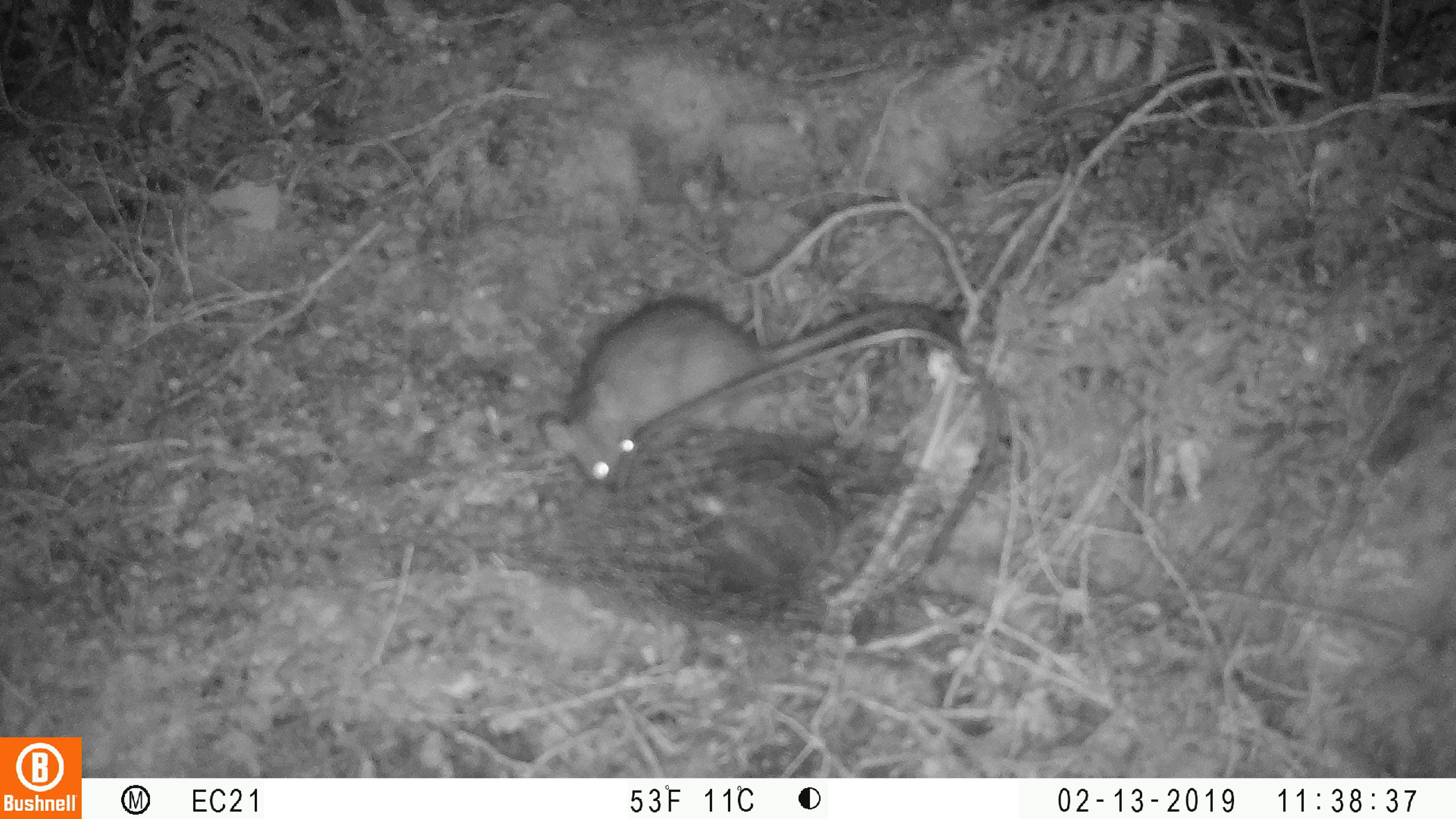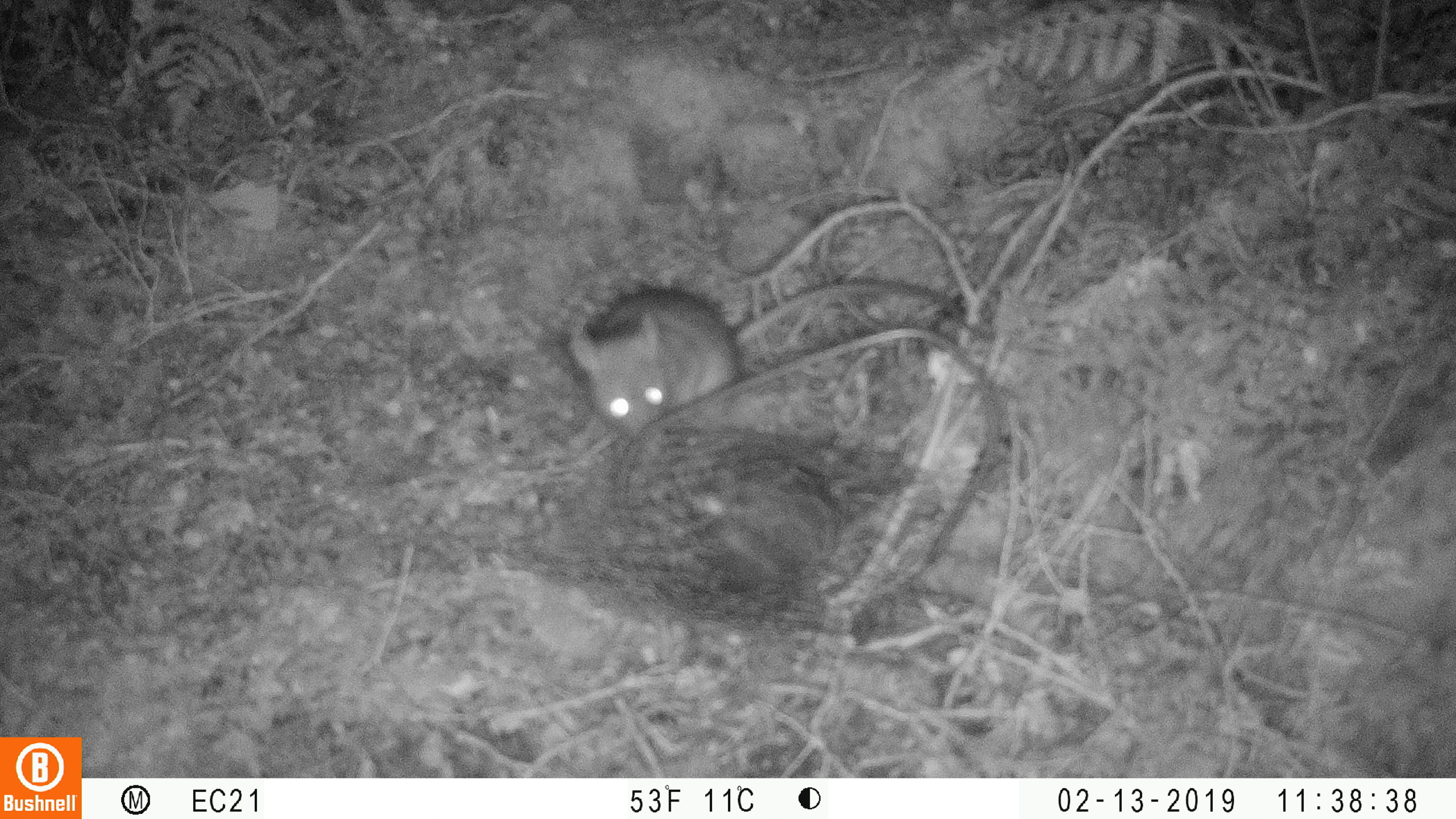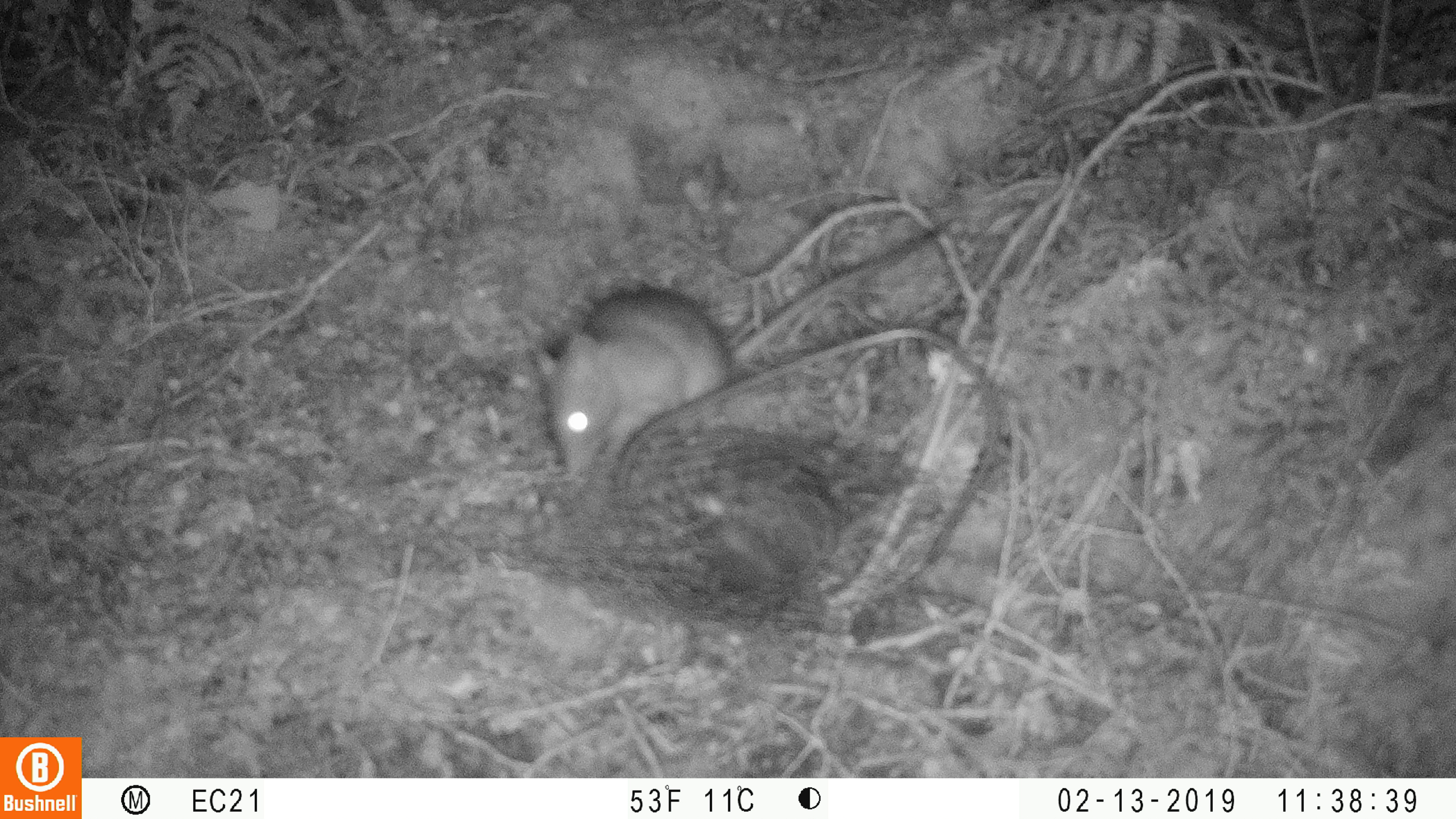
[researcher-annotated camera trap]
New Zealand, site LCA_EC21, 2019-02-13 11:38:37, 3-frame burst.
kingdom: Animalia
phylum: Chordata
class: Mammalia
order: Rodentia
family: Muridae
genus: Rattus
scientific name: Rattus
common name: rat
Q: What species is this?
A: Rat (Rattus).